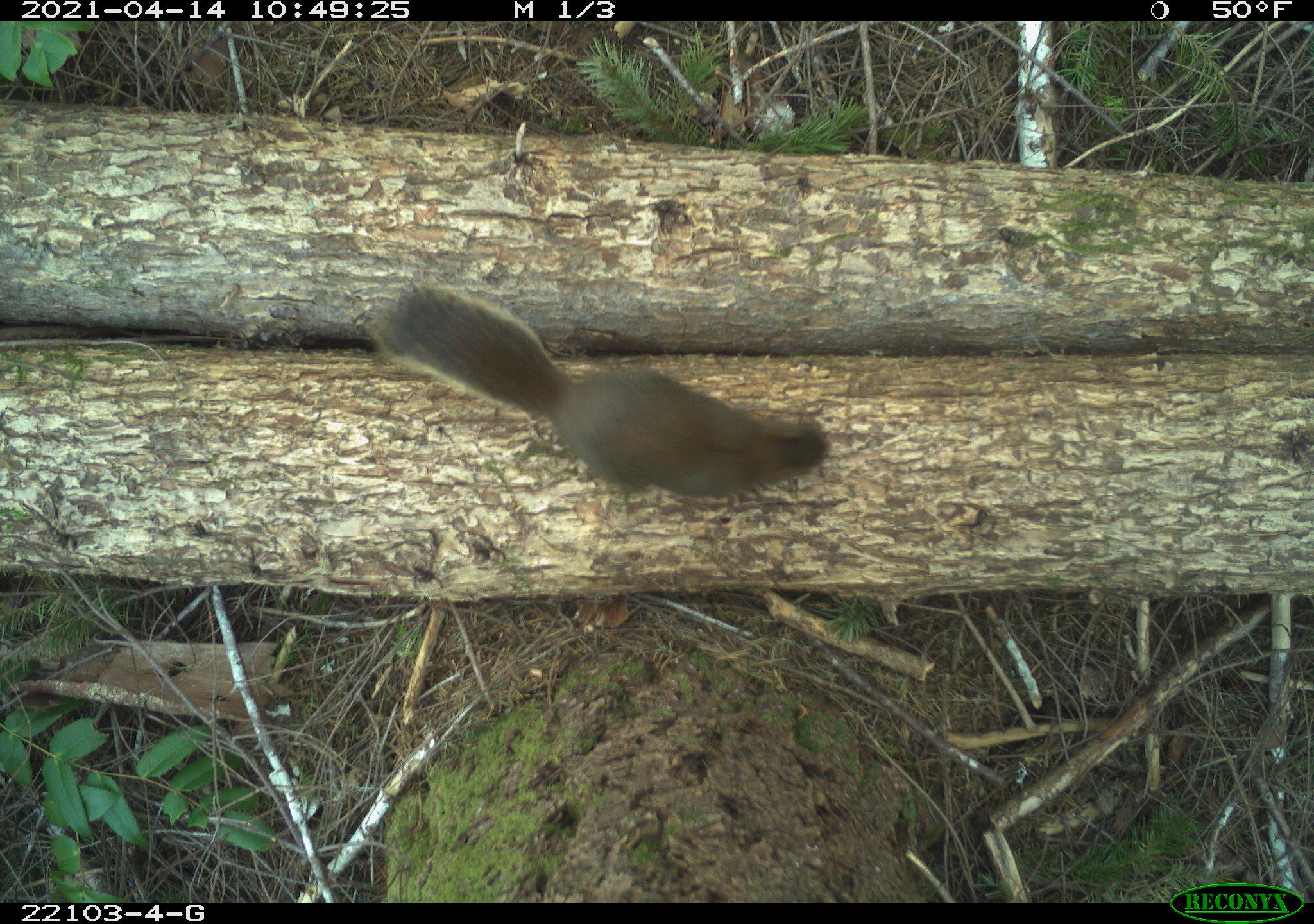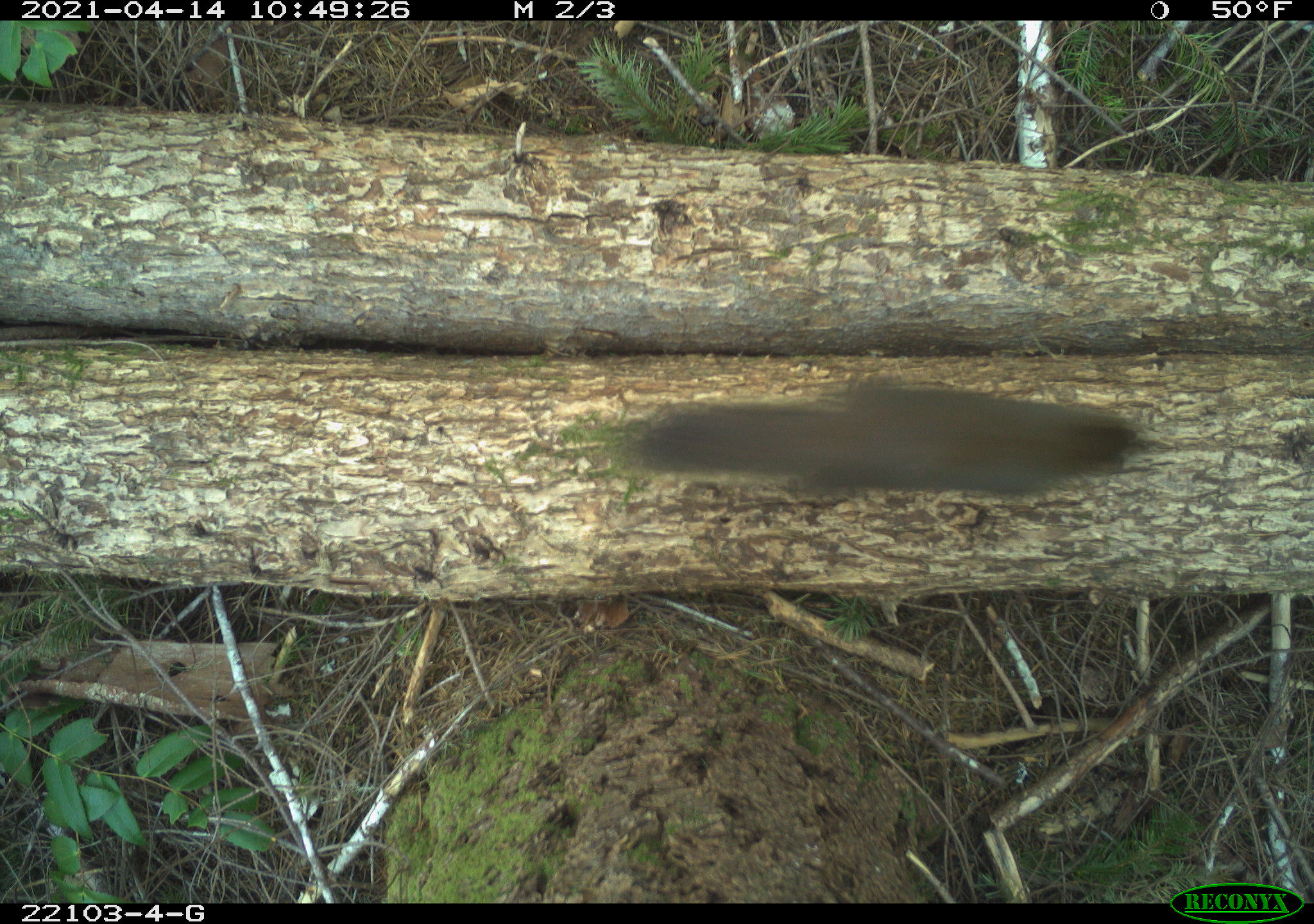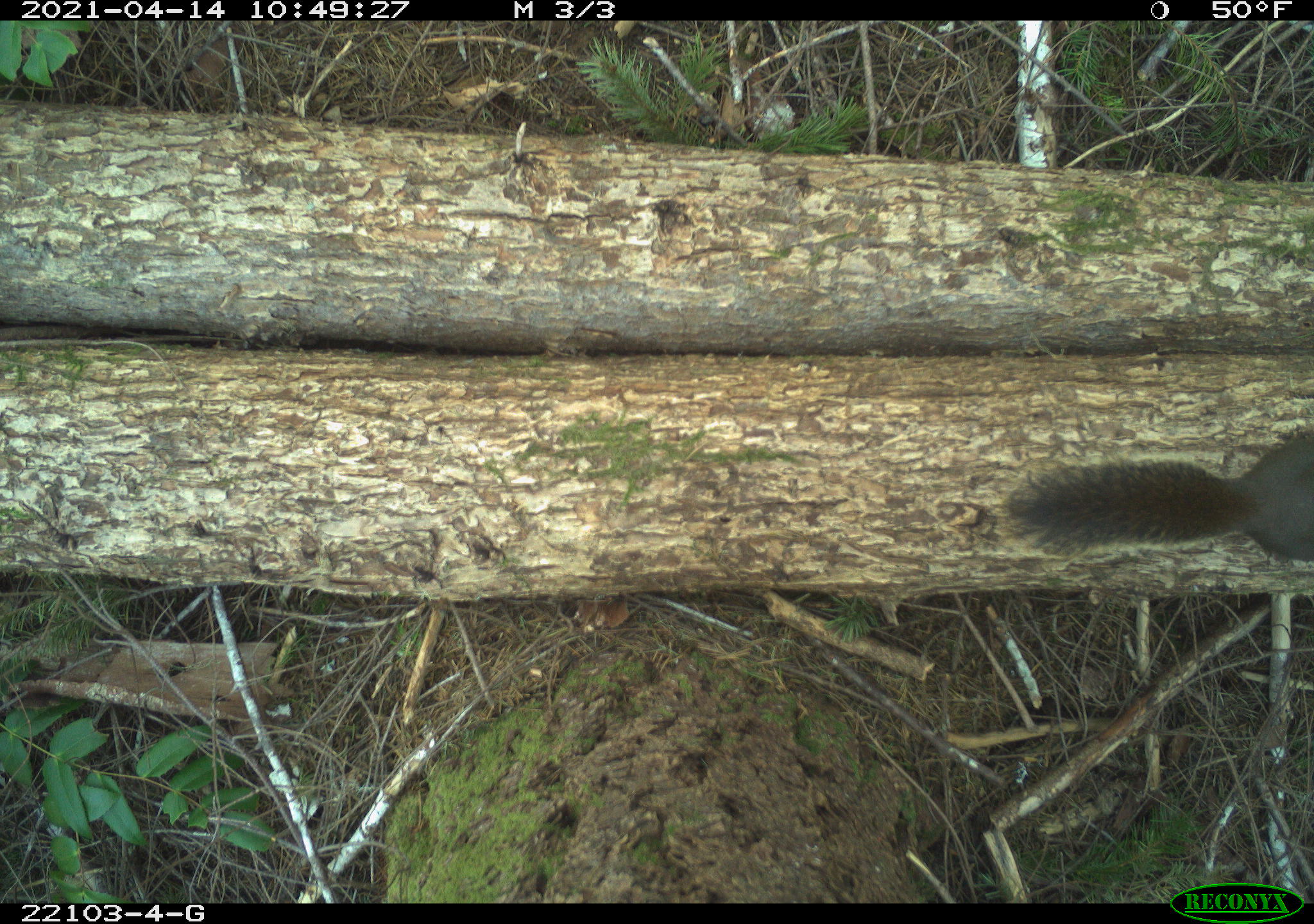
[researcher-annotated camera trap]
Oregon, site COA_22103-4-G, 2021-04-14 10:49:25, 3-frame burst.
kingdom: Animalia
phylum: Chordata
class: Mammalia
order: Rodentia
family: Sciuridae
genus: Tamiasciurus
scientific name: Tamiasciurus douglasii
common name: douglas squirrel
Douglas squirrel (Tamiasciurus douglasii).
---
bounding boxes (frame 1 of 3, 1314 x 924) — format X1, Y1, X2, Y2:
douglas squirrel: 358, 255, 854, 536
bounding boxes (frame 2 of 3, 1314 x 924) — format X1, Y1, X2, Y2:
douglas squirrel: 581, 360, 1160, 546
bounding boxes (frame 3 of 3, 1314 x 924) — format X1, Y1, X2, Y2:
douglas squirrel: 984, 403, 1312, 613